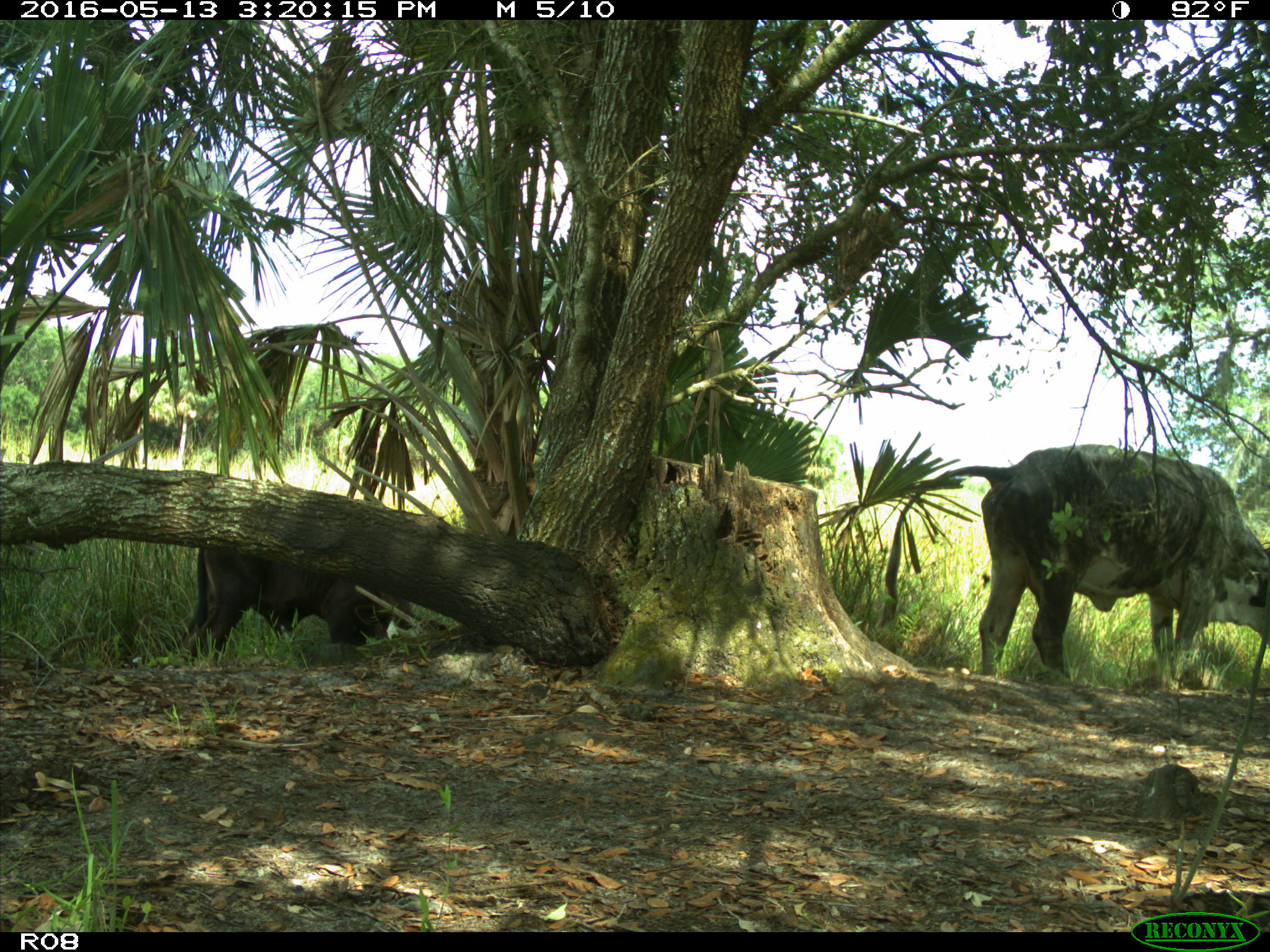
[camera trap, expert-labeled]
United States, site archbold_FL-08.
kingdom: Animalia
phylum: Chordata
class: Mammalia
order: Artiodactyla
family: Bovidae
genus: Bos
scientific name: Bos taurus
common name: domestic cow